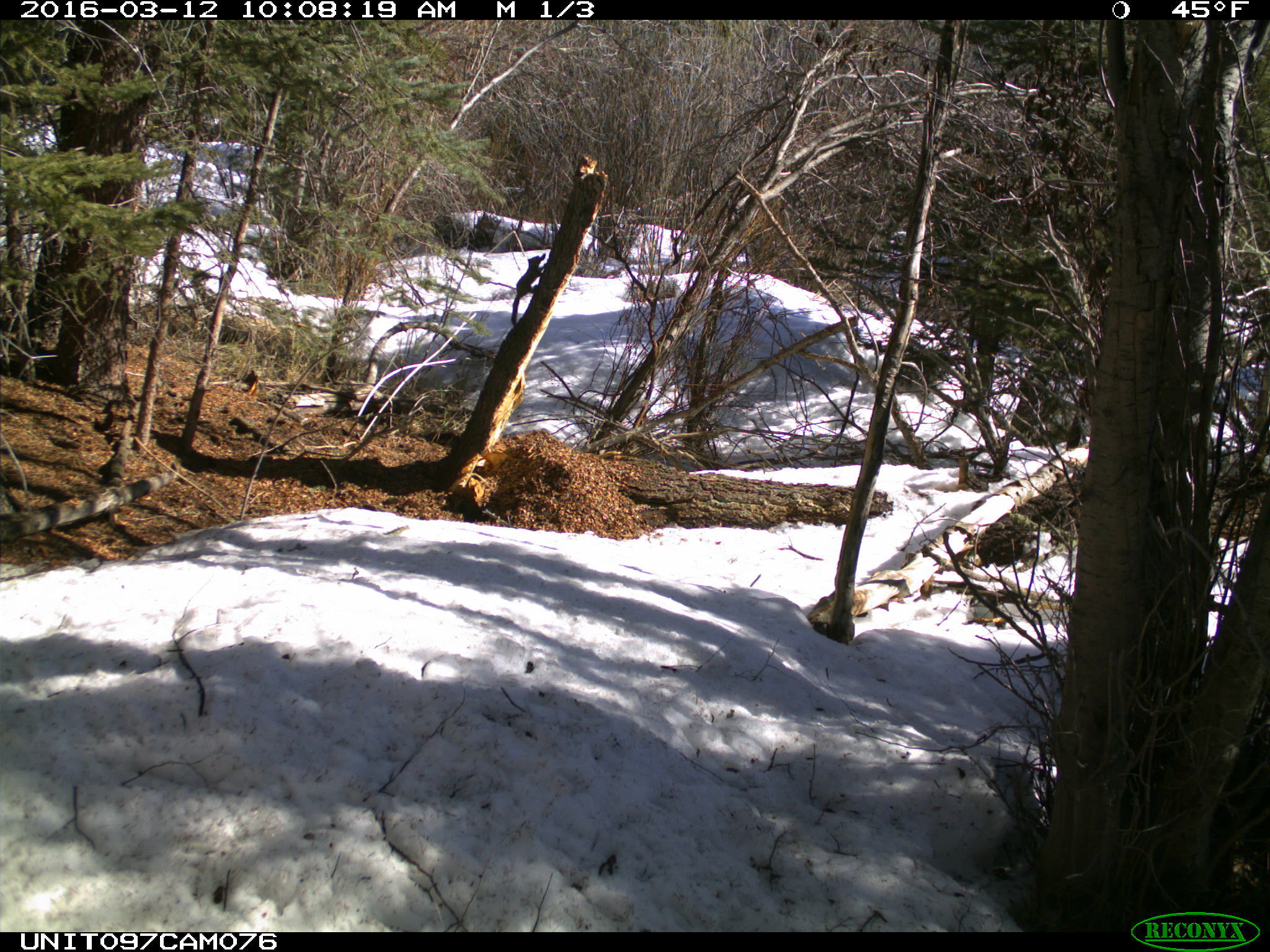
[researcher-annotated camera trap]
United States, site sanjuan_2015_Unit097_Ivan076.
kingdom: Animalia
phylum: Chordata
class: Mammalia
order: Rodentia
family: Sciuridae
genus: Tamiasciurus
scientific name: Tamiasciurus hudsonicus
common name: american red squirrel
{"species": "Tamiasciurus hudsonicus (american red squirrel)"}